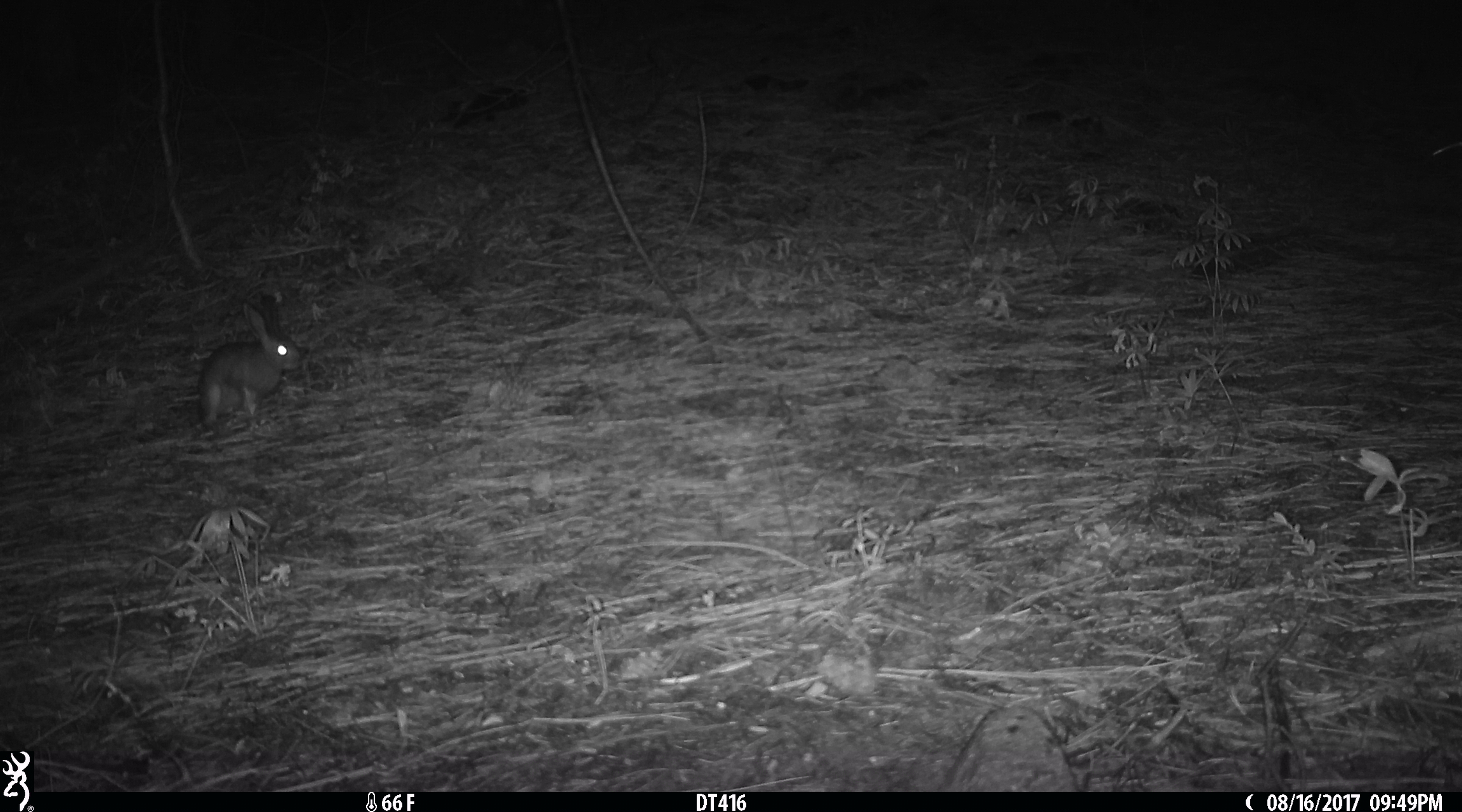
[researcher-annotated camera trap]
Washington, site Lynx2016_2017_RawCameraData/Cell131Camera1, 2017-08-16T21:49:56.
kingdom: Animalia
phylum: Chordata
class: Mammalia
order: Lagomorpha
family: Leporidae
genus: Lepus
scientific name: Lepus americanus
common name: snowshoe hare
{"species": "Lepus americanus (snowshoe hare)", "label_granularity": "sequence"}